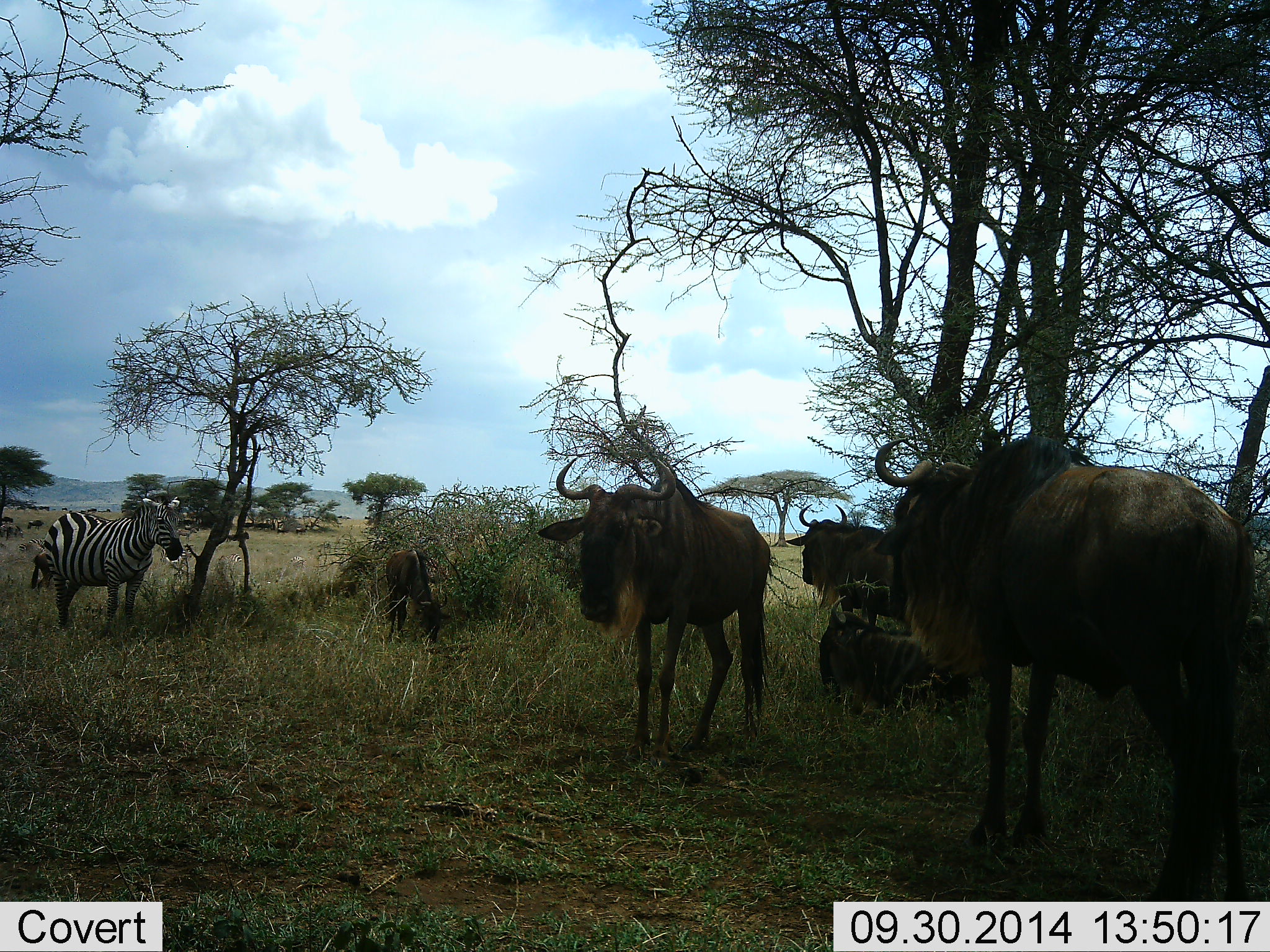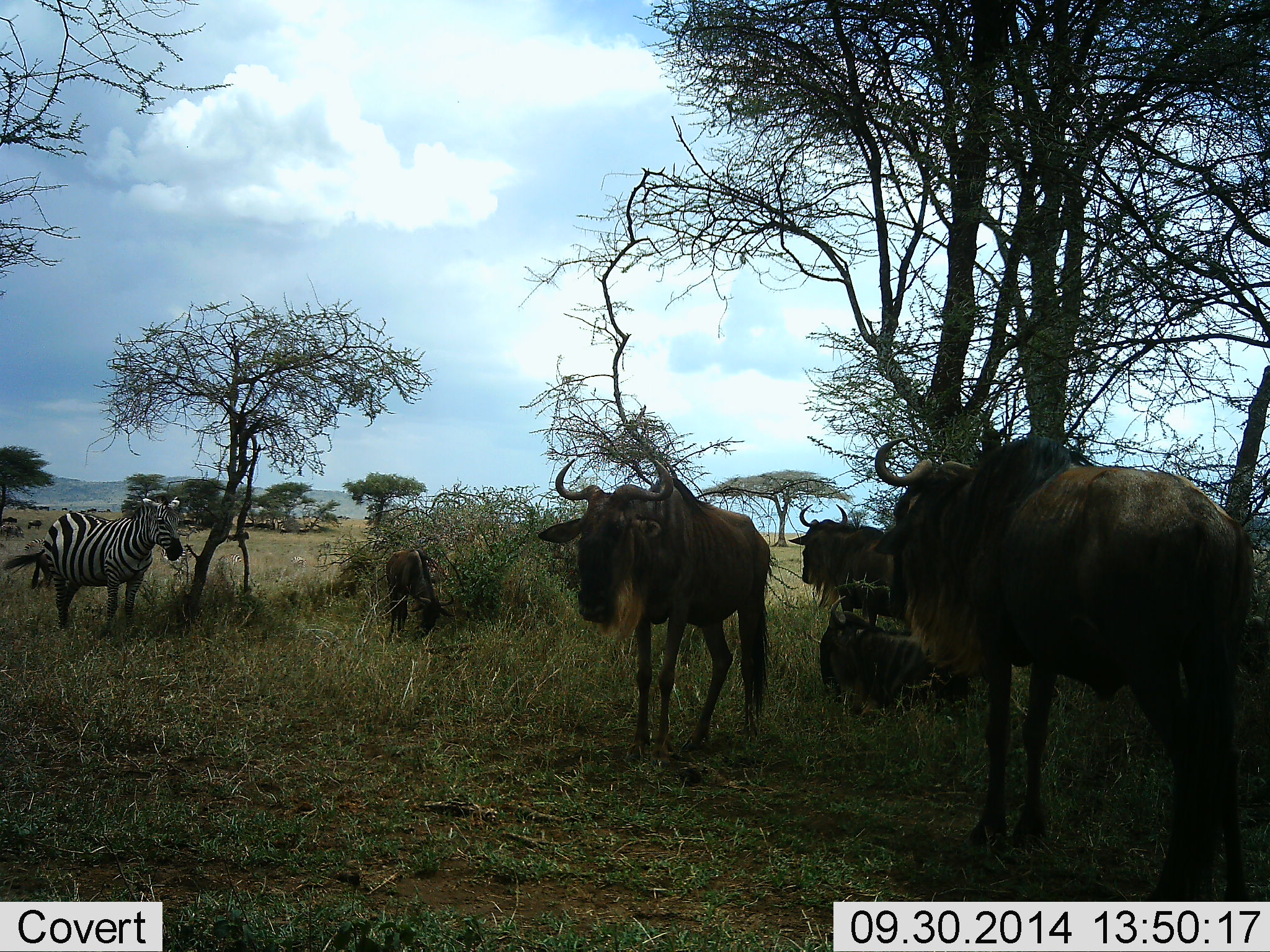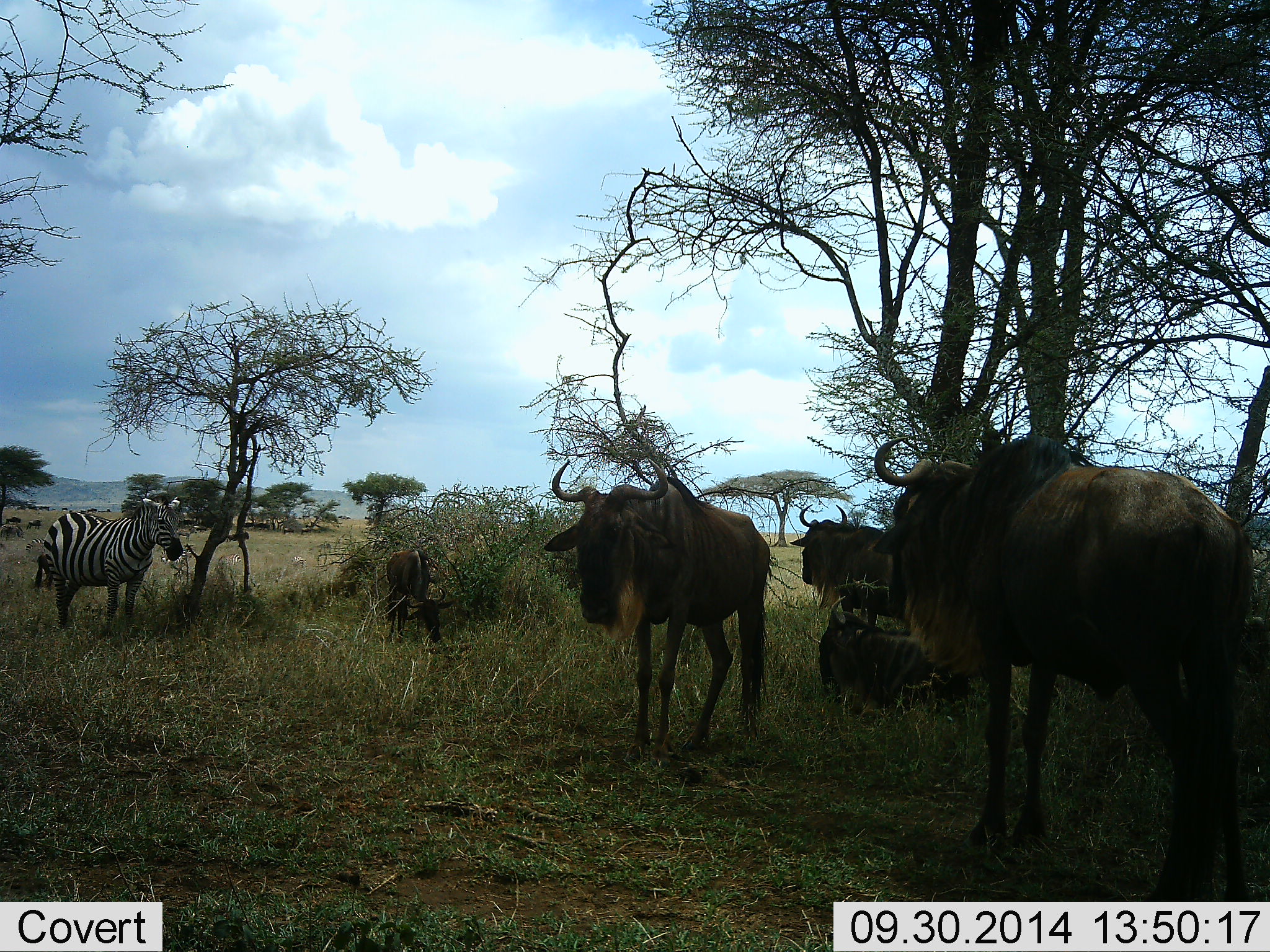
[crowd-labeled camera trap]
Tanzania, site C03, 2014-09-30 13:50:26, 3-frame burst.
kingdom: Animalia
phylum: Chordata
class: Mammalia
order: Artiodactyla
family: Bovidae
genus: Connochaetes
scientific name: Connochaetes taurinus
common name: blue wildebeest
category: wildebeest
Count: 5.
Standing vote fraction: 100%.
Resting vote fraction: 58%.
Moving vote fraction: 0%.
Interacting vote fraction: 8%.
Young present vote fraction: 50%.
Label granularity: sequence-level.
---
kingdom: Animalia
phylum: Chordata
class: Mammalia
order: Perissodactyla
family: Equidae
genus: Equus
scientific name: Equus quagga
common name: plains zebra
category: zebra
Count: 1.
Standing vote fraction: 100%.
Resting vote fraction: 10%.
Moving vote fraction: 0%.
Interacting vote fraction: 0%.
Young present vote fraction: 0%.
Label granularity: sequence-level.